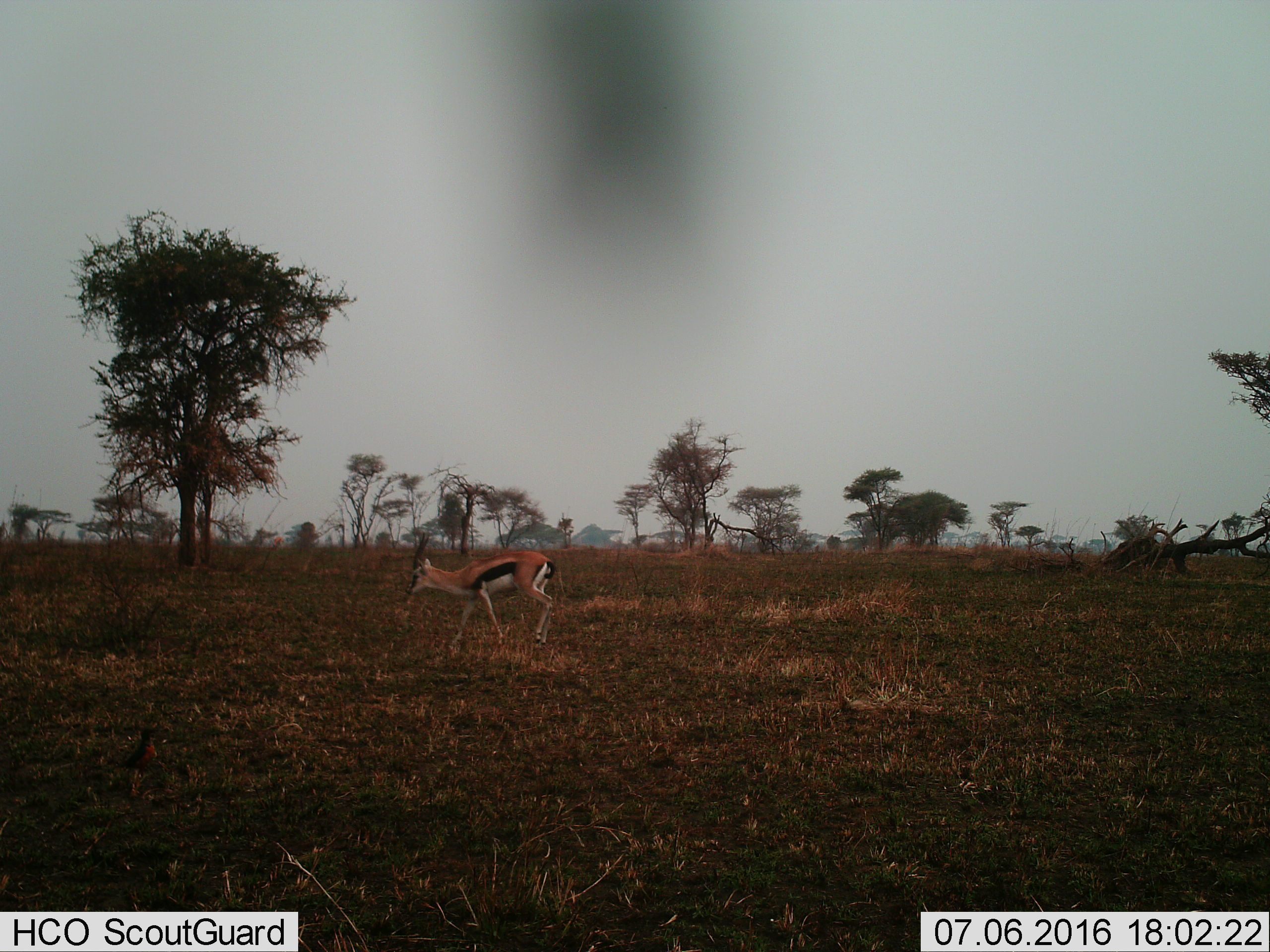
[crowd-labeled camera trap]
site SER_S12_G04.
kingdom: Animalia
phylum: Chordata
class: Mammalia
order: Artiodactyla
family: Bovidae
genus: Eudorcas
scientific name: Eudorcas thomsonii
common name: thomson's gazelle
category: gazellethomsons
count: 1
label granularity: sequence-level